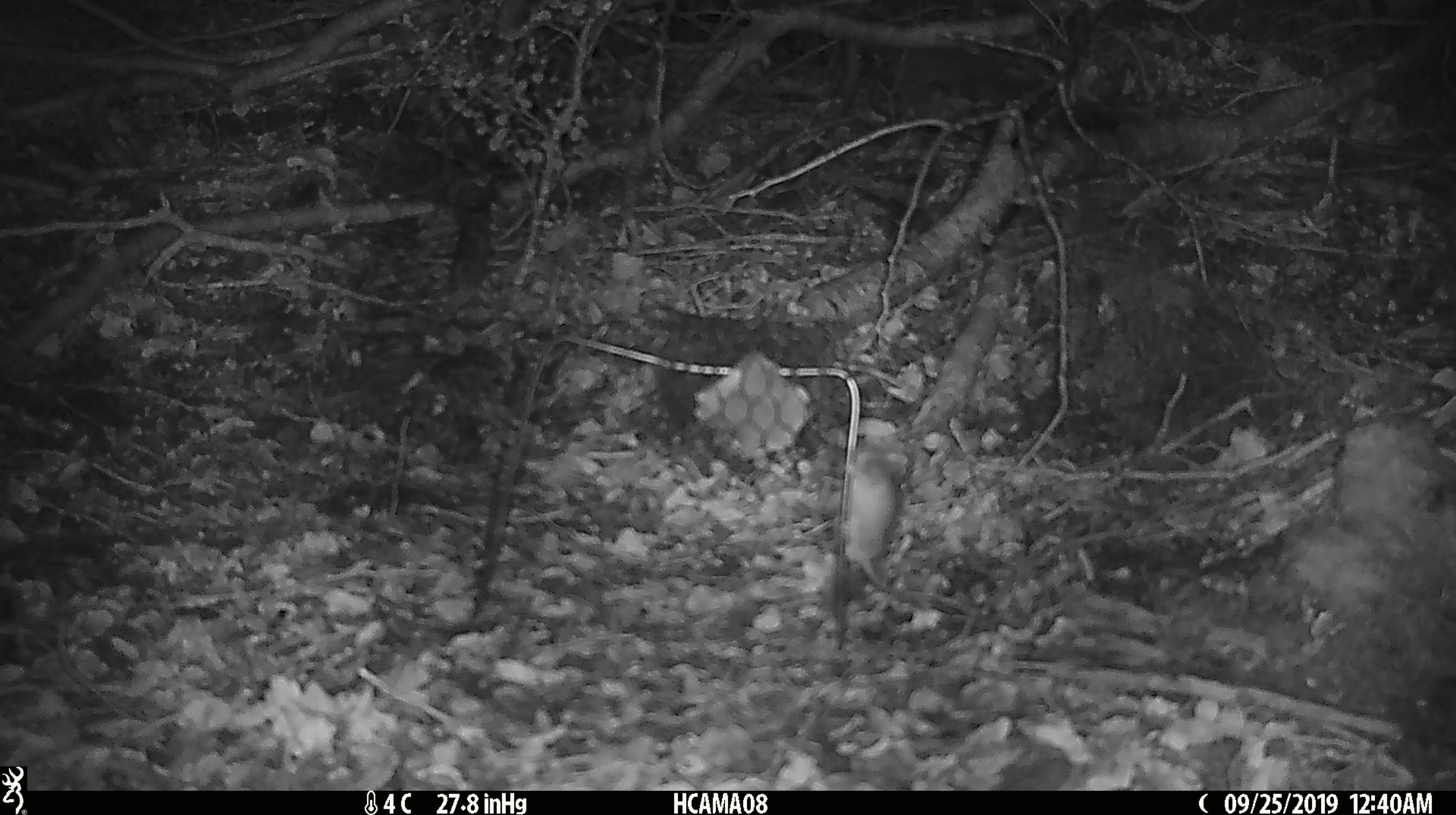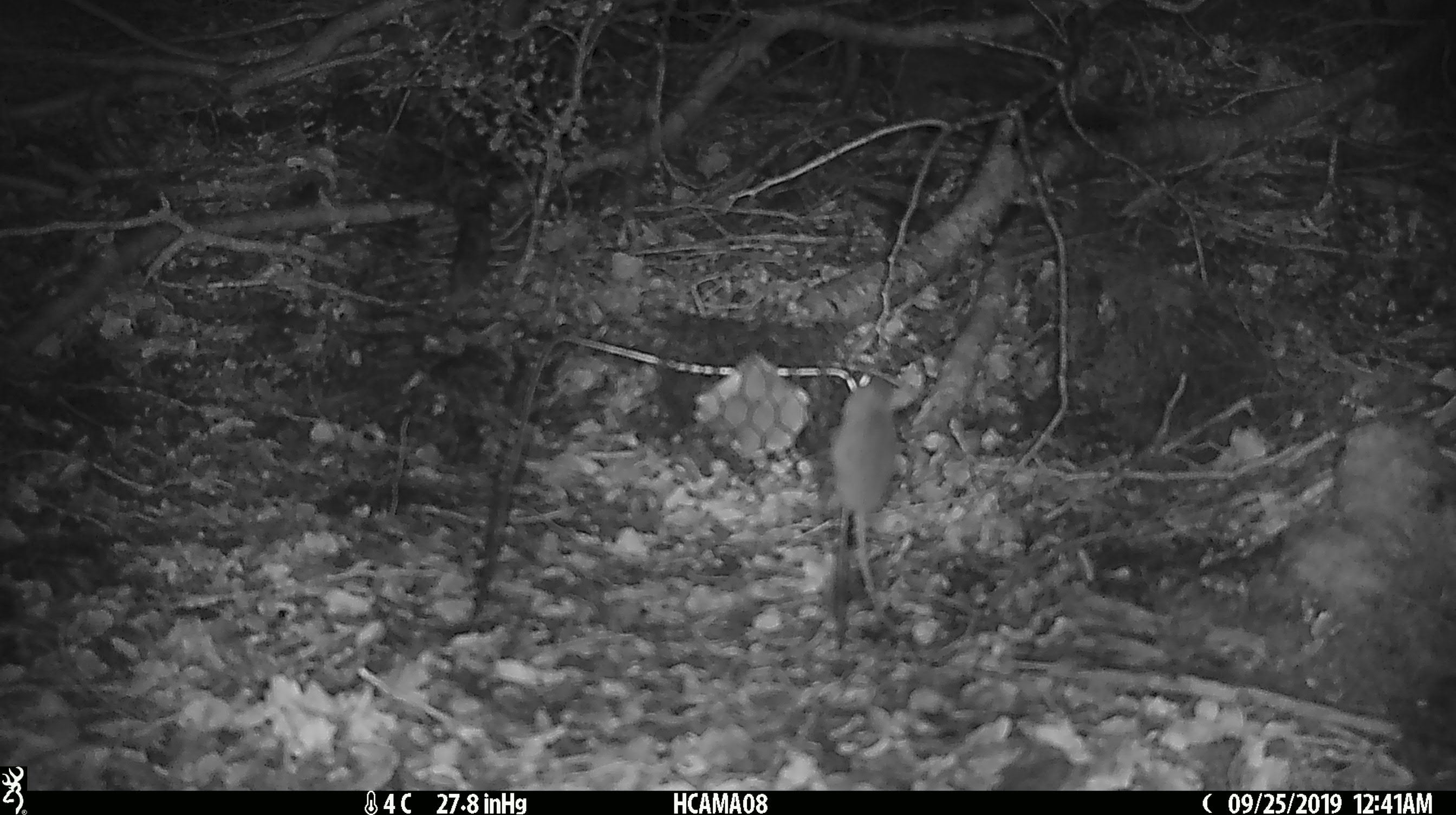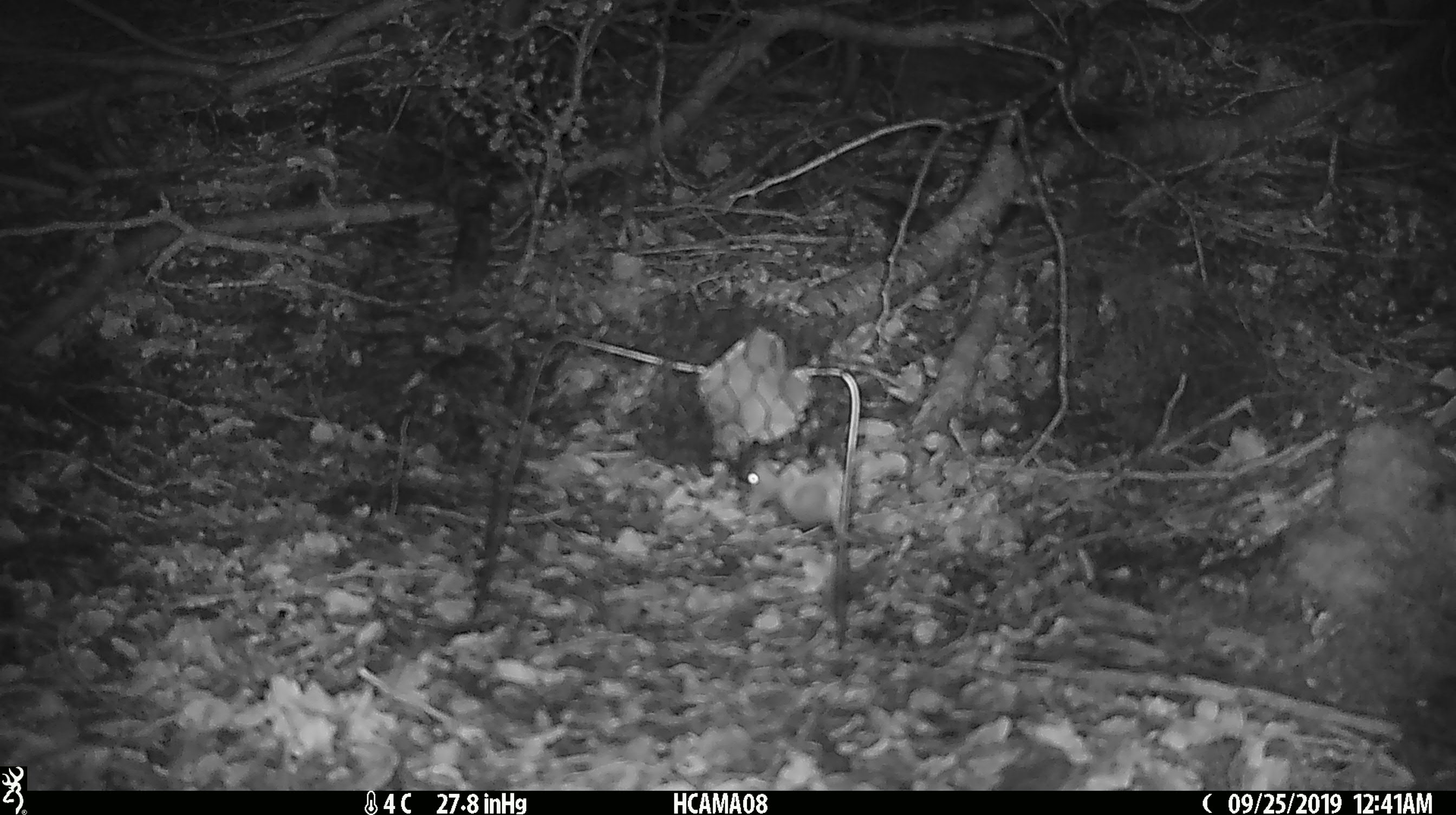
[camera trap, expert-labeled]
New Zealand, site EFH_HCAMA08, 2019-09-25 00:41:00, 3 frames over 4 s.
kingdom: Animalia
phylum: Chordata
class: Mammalia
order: Rodentia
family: Muridae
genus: Mus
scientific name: Mus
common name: mouse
Mouse (Mus).